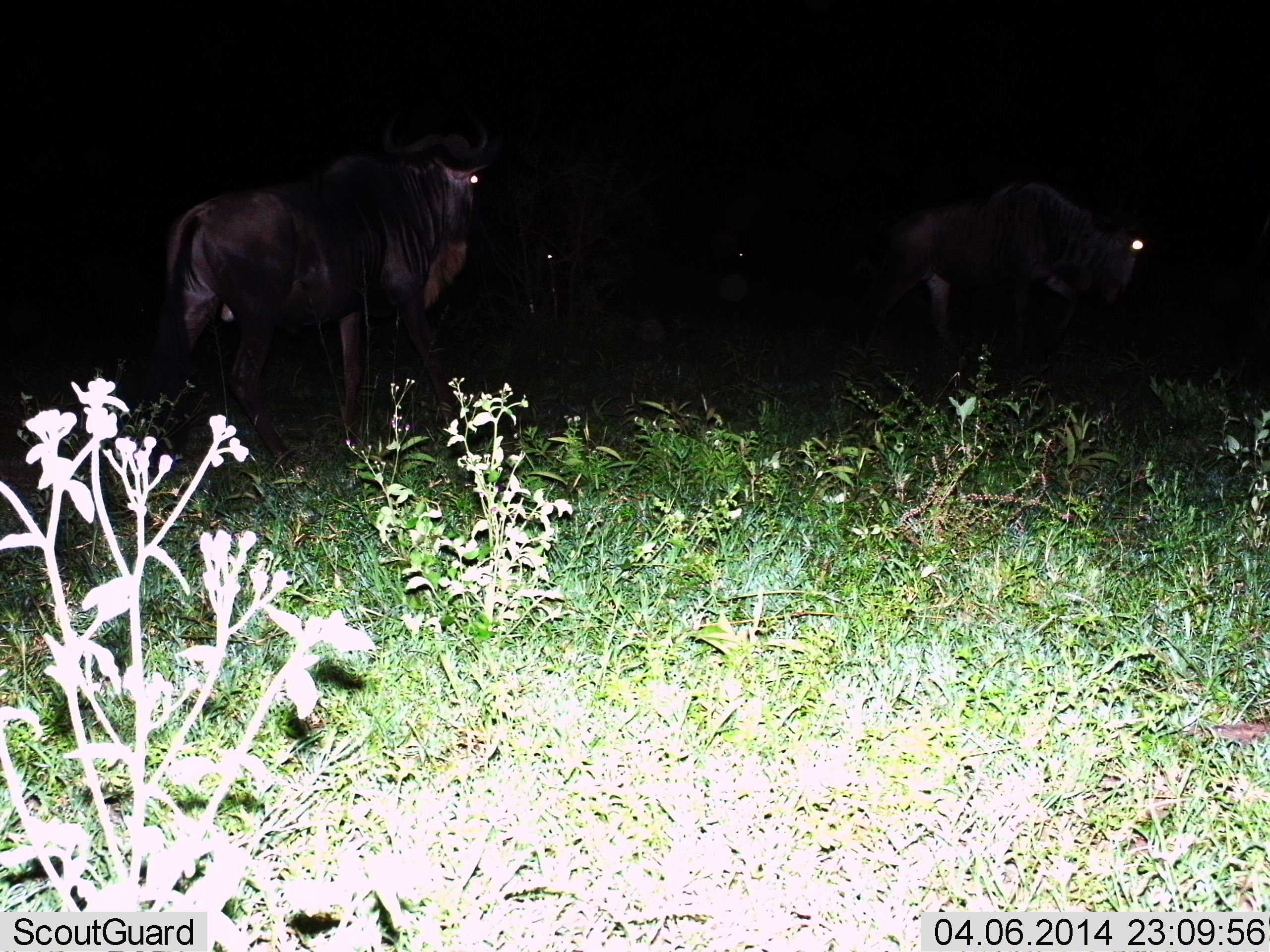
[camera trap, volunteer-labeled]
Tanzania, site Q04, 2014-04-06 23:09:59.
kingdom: Animalia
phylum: Chordata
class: Mammalia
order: Artiodactyla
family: Bovidae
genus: Connochaetes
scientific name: Connochaetes taurinus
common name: blue wildebeest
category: wildebeest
Wildebeest (blue wildebeest) (Connochaetes taurinus), count 4. Behavior (volunteer vote fractions): standing 60%, resting 0%, moving 50%, interacting 0%. Young present (vote fraction): 0%. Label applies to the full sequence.